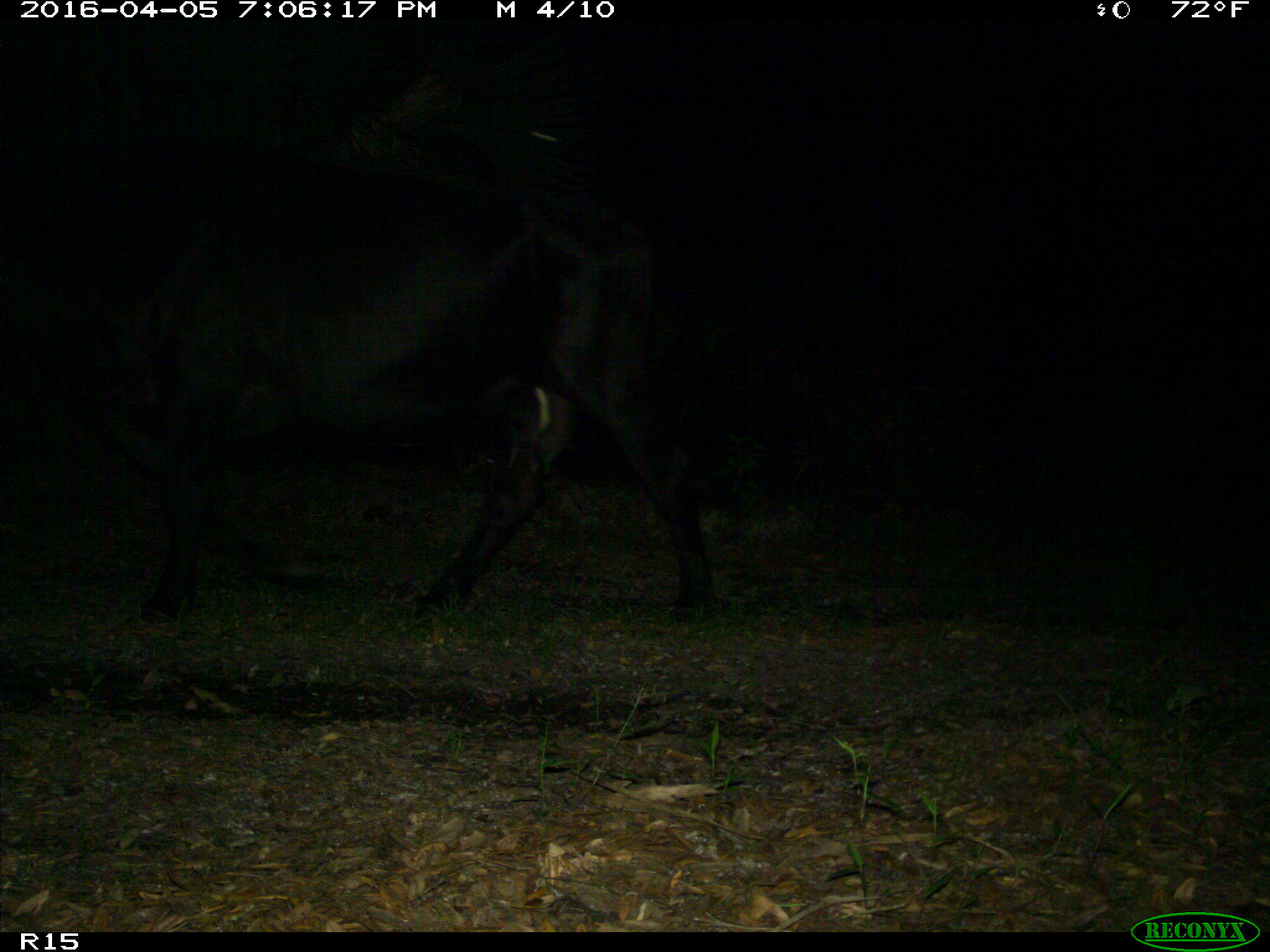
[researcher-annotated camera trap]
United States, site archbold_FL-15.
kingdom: Animalia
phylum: Chordata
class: Mammalia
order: Artiodactyla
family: Bovidae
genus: Bos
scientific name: Bos taurus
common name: domestic cow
Bos taurus (domestic cow).